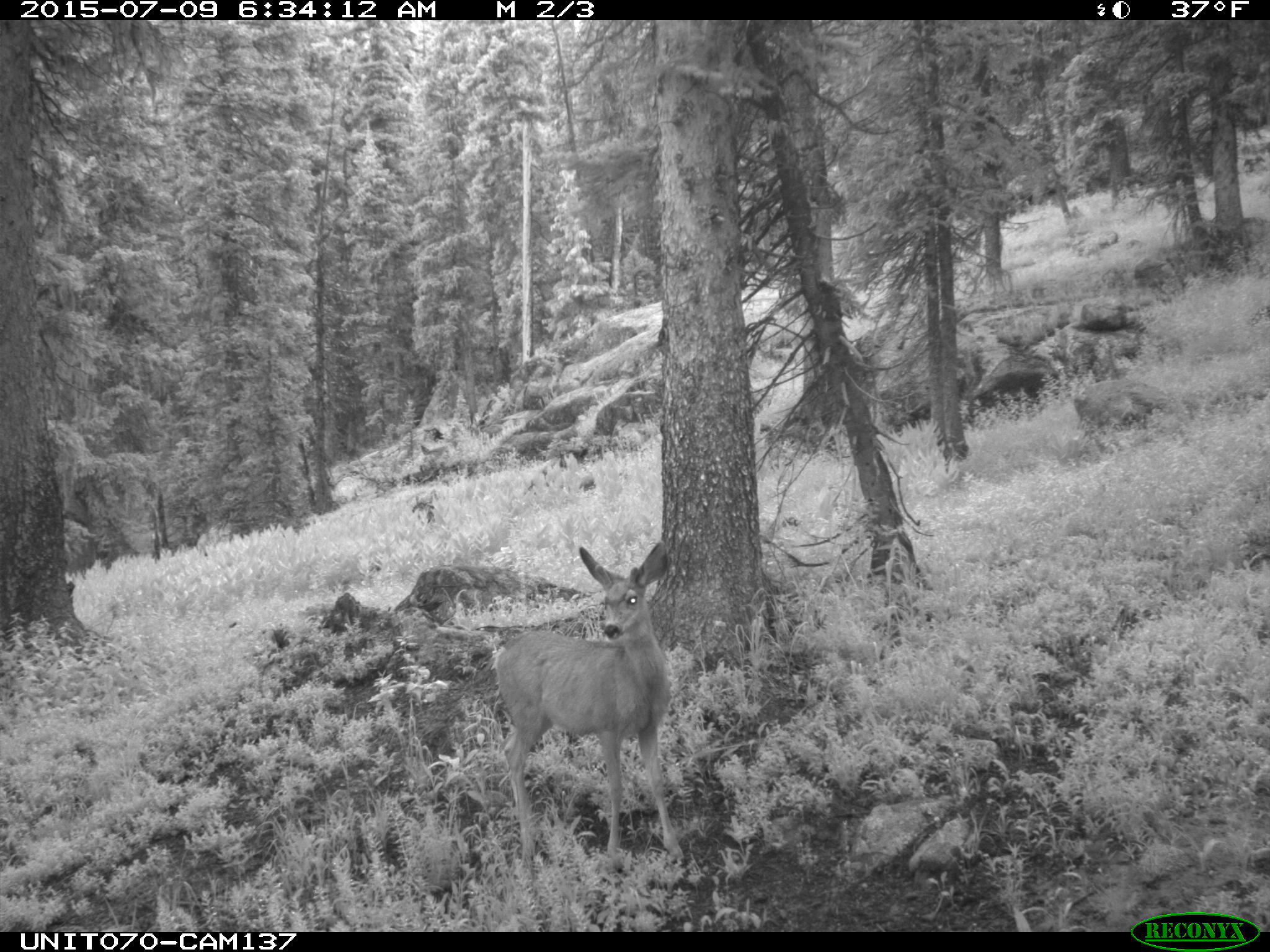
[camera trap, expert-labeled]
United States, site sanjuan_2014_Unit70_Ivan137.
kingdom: Animalia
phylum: Chordata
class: Mammalia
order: Artiodactyla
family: Cervidae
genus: Odocoileus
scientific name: Odocoileus hemionus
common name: mule deer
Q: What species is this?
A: Odocoileus hemionus (mule deer).